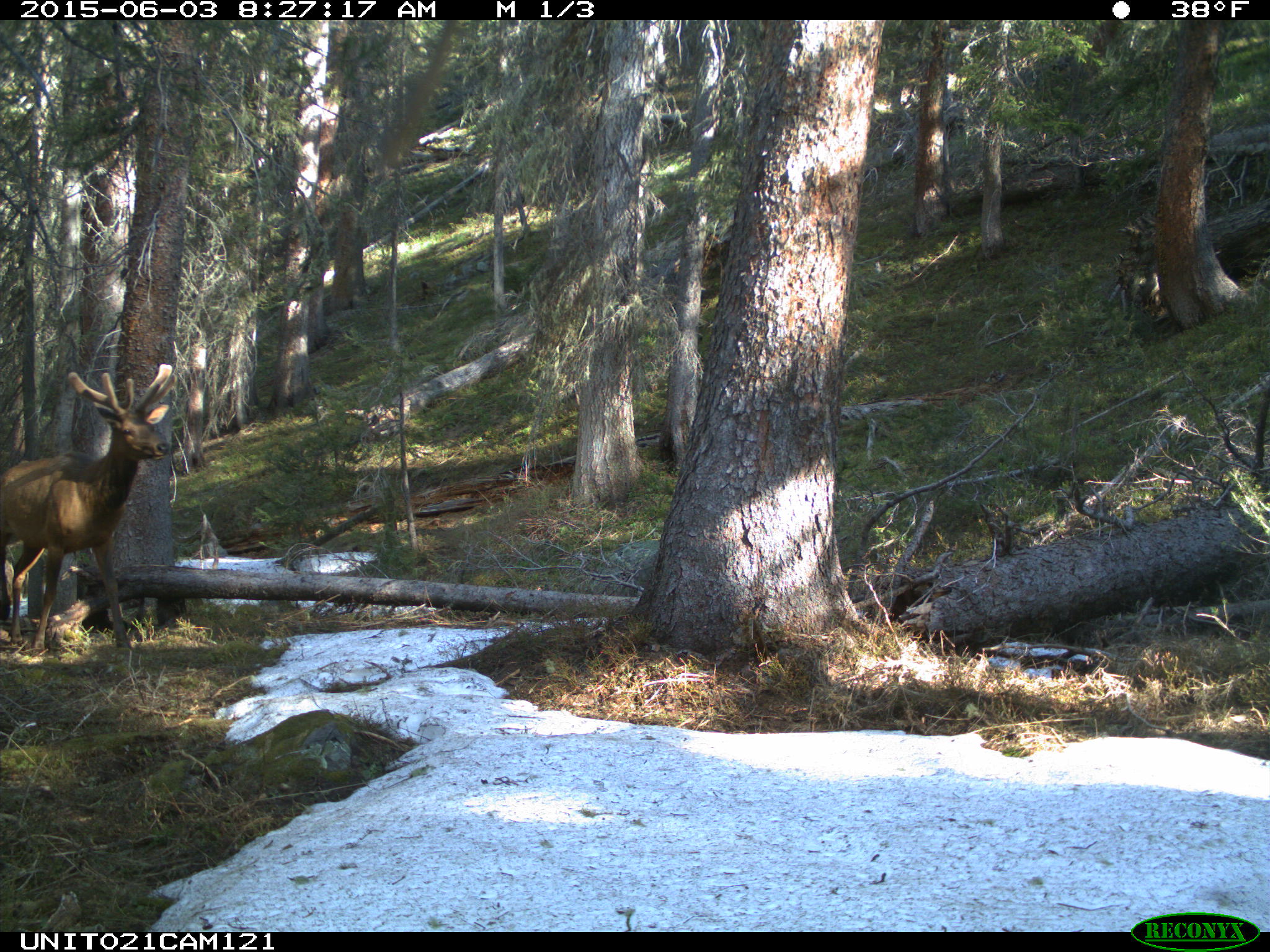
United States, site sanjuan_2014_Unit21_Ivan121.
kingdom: Animalia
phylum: Chordata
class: Mammalia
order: Artiodactyla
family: Cervidae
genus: Cervus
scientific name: Cervus elaphus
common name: red deer